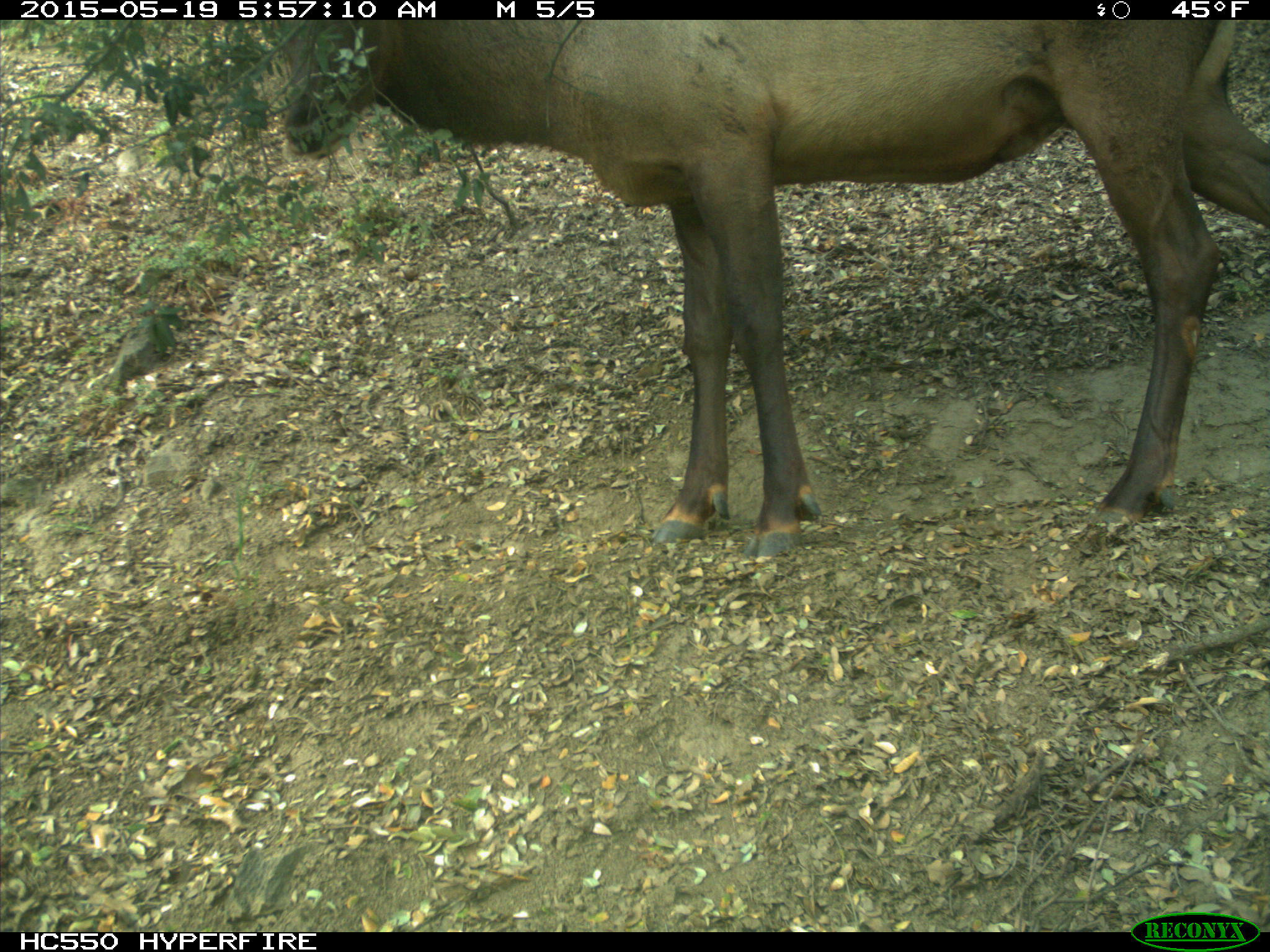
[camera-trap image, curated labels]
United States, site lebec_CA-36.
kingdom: Animalia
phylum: Chordata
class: Mammalia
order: Artiodactyla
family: Cervidae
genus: Cervus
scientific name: Cervus canadensis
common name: elk